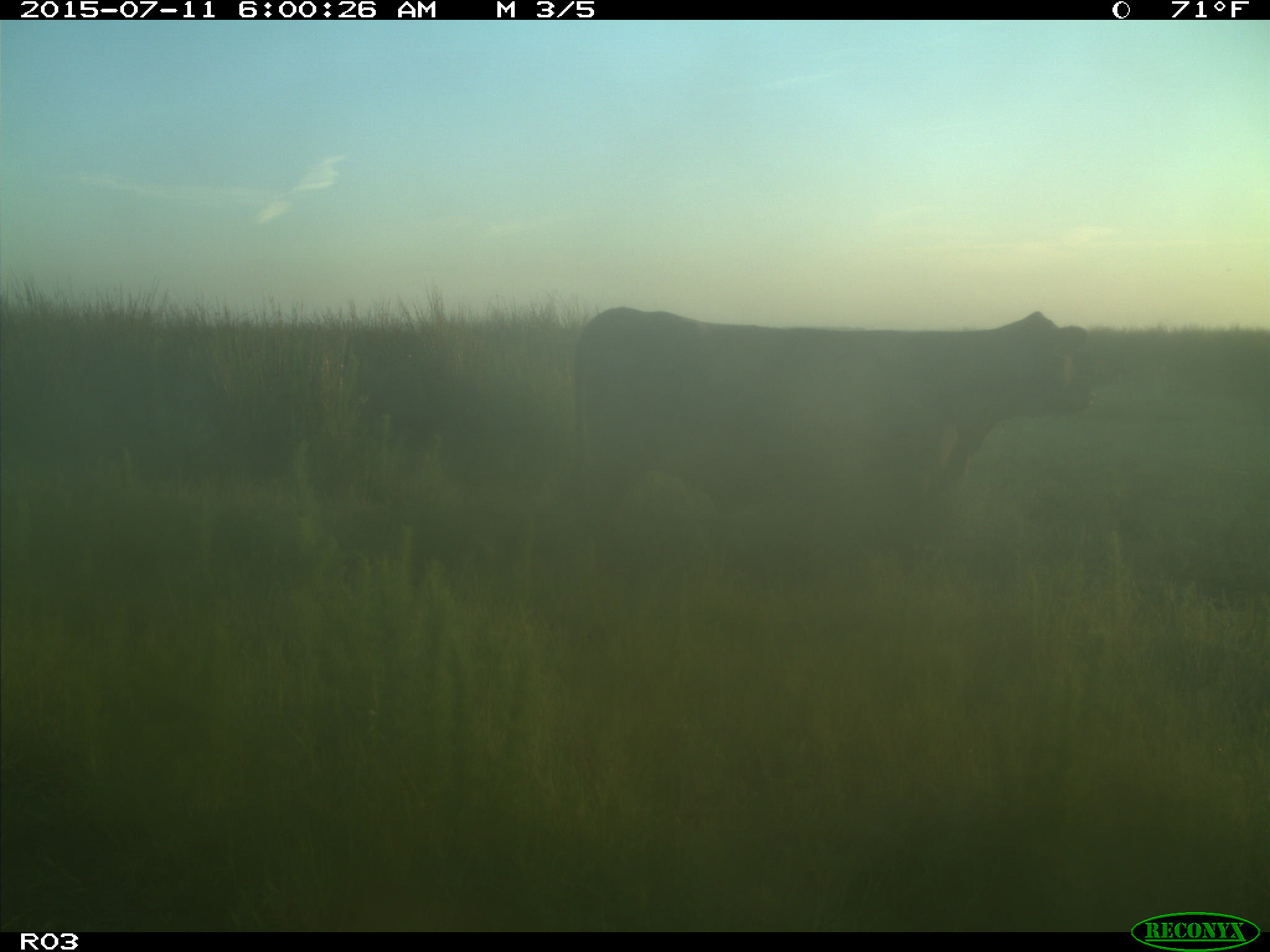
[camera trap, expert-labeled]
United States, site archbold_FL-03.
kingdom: Animalia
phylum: Chordata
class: Mammalia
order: Artiodactyla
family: Bovidae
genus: Bos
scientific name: Bos taurus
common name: domestic cow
Bos taurus (domestic cow).